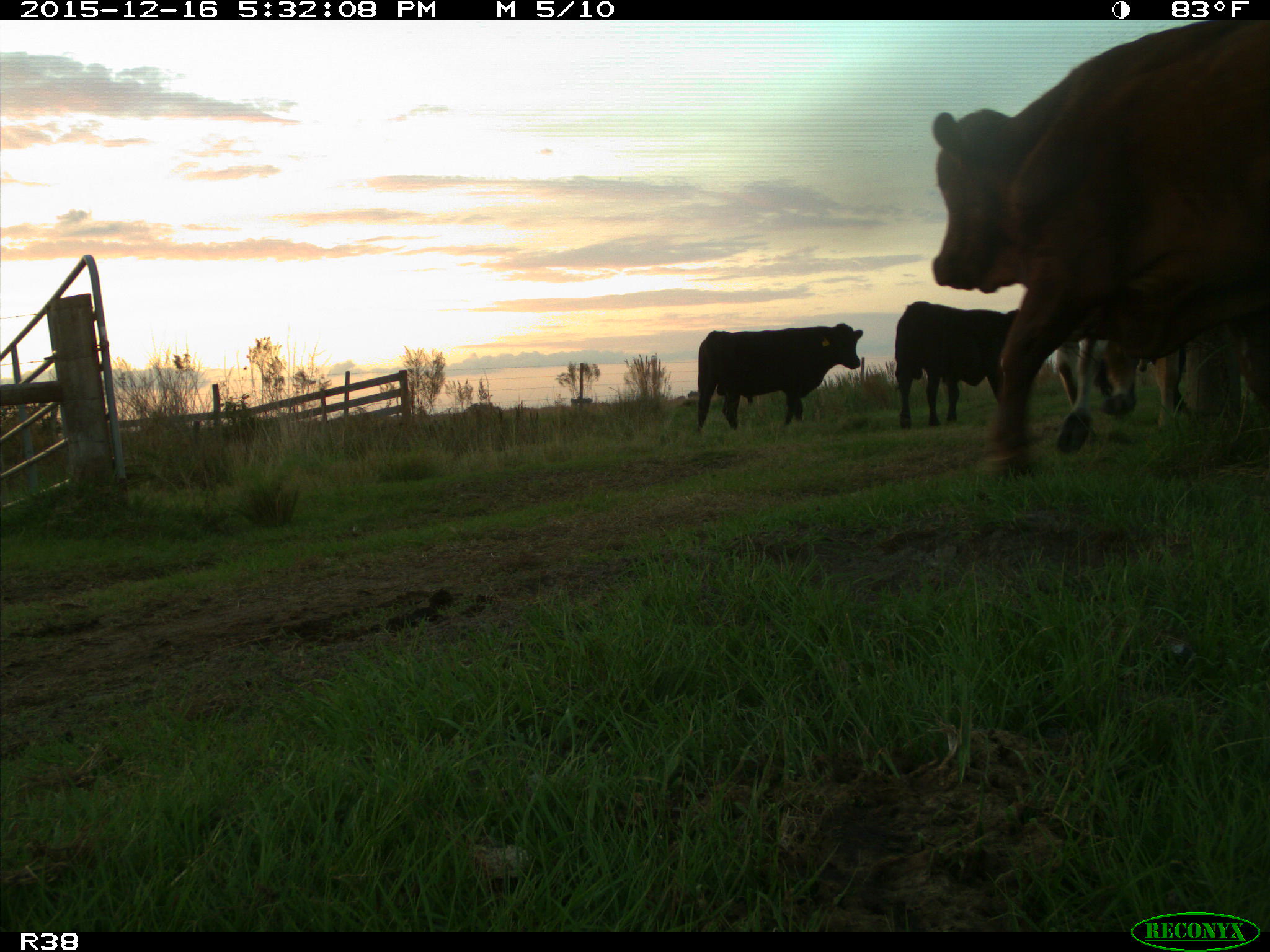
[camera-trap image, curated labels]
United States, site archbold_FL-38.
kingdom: Animalia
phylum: Chordata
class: Mammalia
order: Artiodactyla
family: Bovidae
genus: Bos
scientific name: Bos taurus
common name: domestic cow